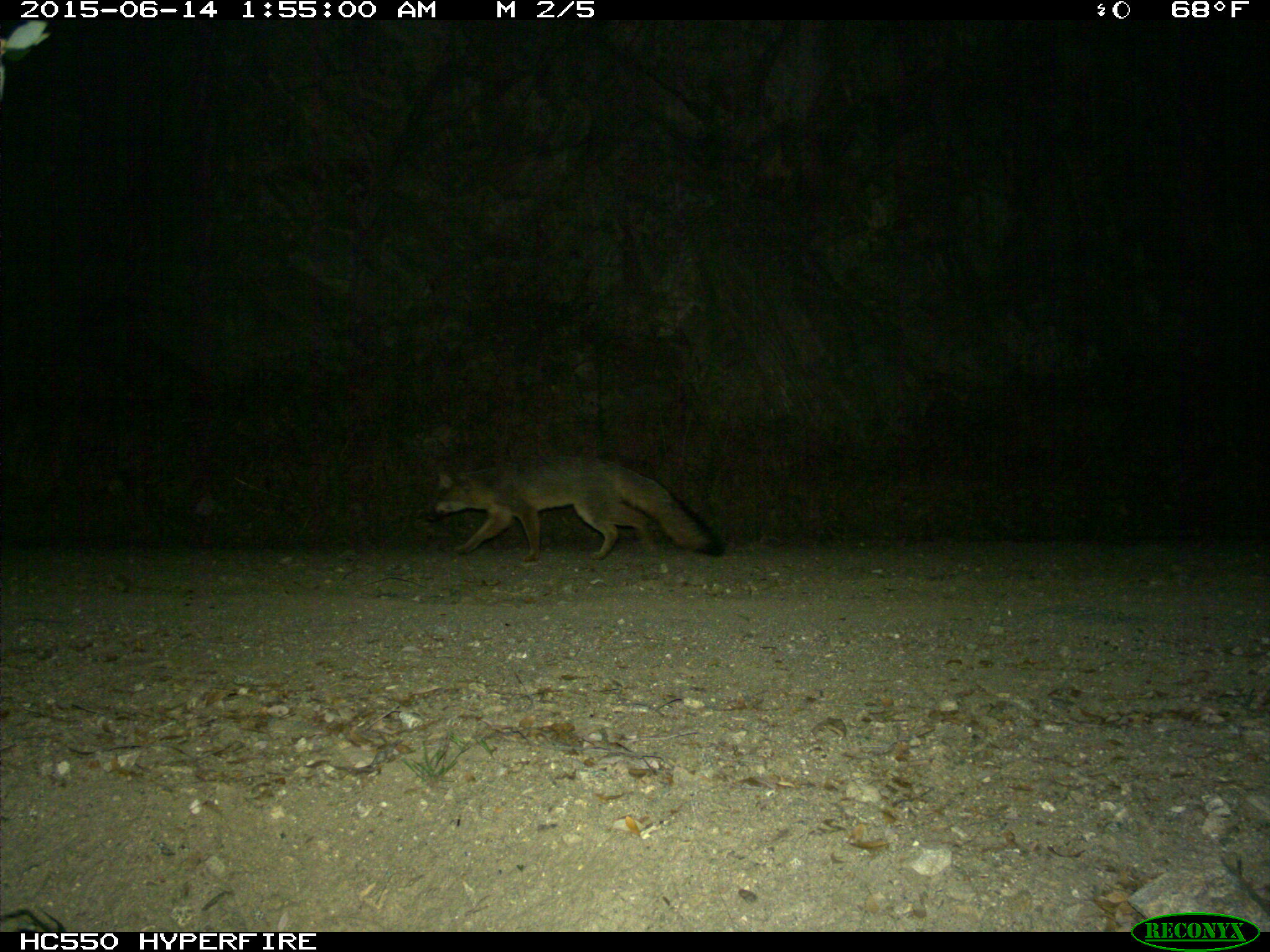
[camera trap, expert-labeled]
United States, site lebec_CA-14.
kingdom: Animalia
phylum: Chordata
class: Mammalia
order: Carnivora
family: Canidae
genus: Urocyon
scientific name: Urocyon cinereoargenteus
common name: gray fox